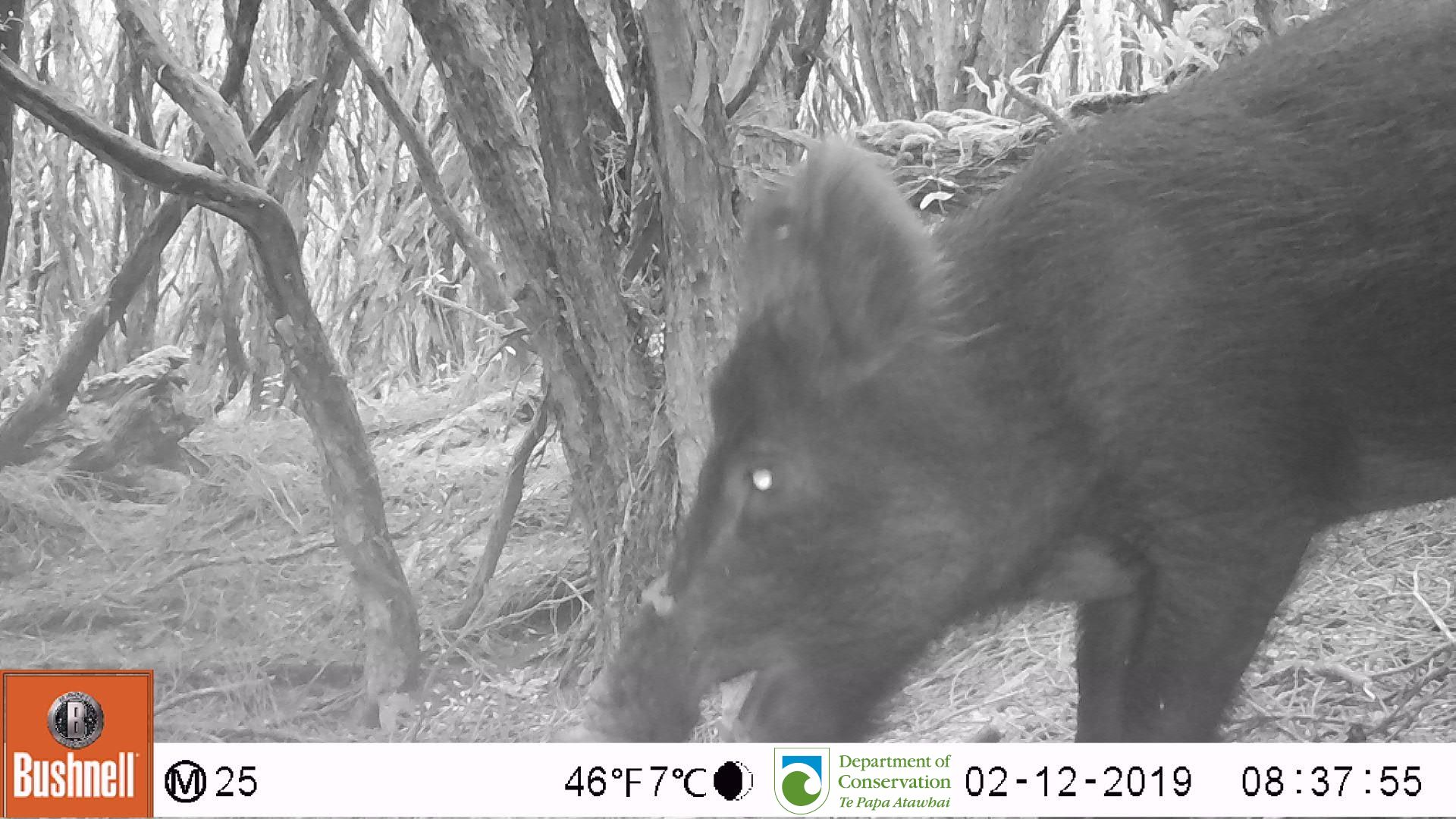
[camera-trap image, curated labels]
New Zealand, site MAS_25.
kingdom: Animalia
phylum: Chordata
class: Mammalia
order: Artiodactyla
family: Suidae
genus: Sus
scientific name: Sus scrofa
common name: pig